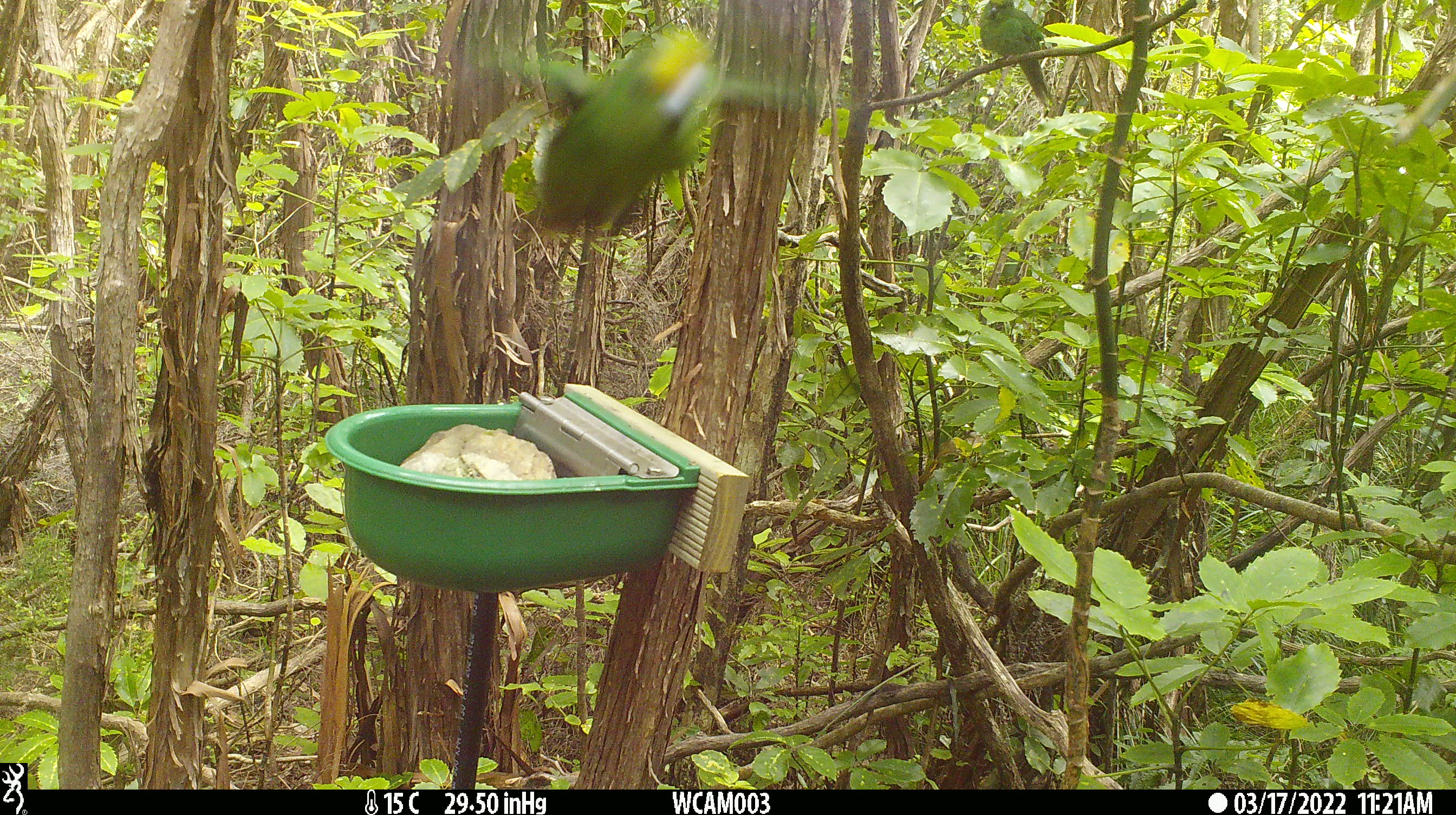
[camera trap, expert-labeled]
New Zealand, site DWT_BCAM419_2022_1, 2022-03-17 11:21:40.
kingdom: Animalia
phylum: Chordata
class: Aves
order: Psittaciformes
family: Psittaculidae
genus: Cyanoramphus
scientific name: Cyanoramphus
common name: parakeet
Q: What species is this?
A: Parakeet (Cyanoramphus).